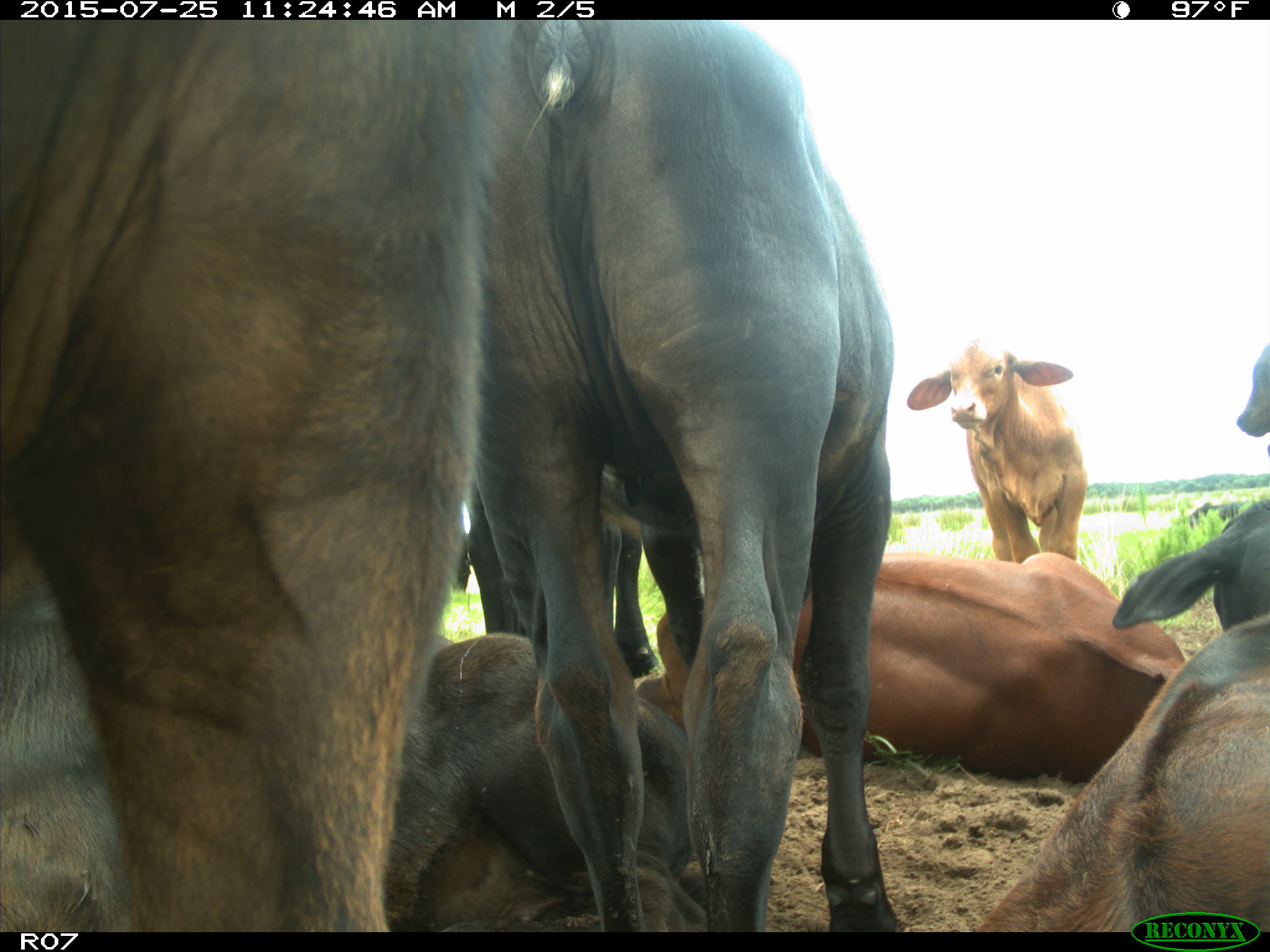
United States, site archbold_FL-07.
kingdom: Animalia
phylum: Chordata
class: Mammalia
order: Artiodactyla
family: Bovidae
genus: Bos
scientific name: Bos taurus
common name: domestic cow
Bos taurus (domestic cow).